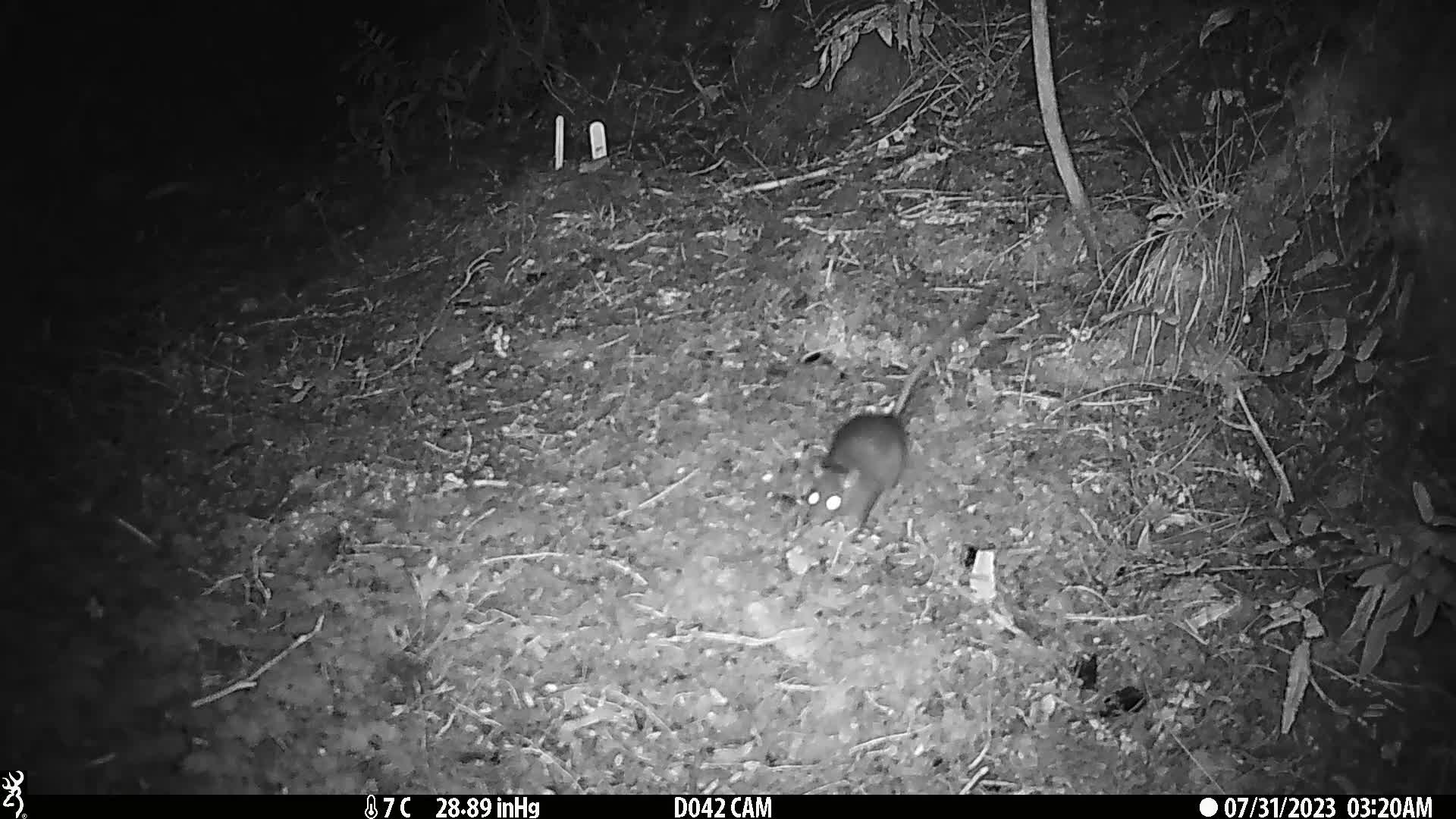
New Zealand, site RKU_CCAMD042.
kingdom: Animalia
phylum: Chordata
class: Mammalia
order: Rodentia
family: Muridae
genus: Rattus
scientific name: Rattus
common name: rat